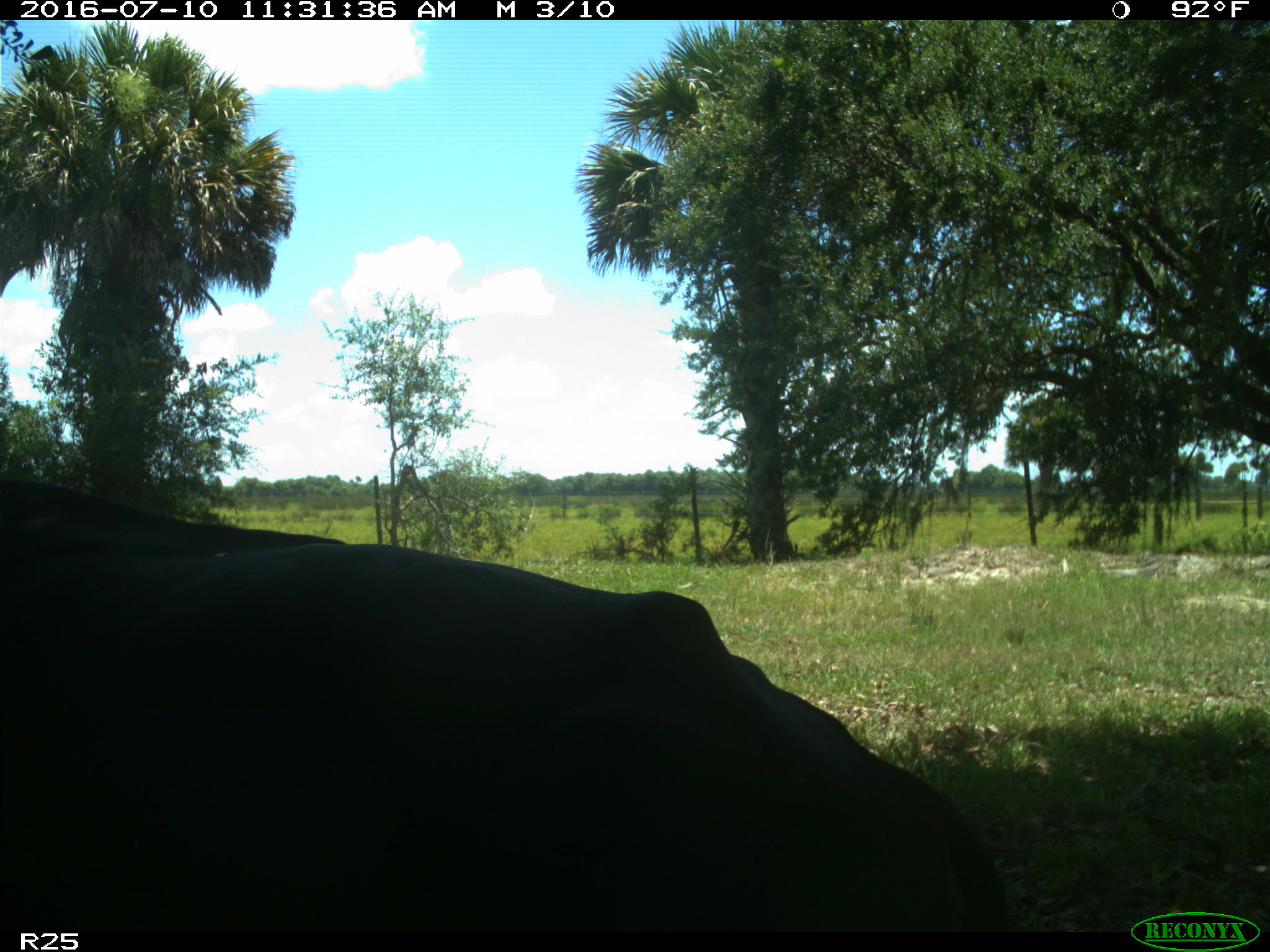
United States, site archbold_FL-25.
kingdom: Animalia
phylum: Chordata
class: Mammalia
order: Artiodactyla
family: Bovidae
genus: Bos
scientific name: Bos taurus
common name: domestic cow